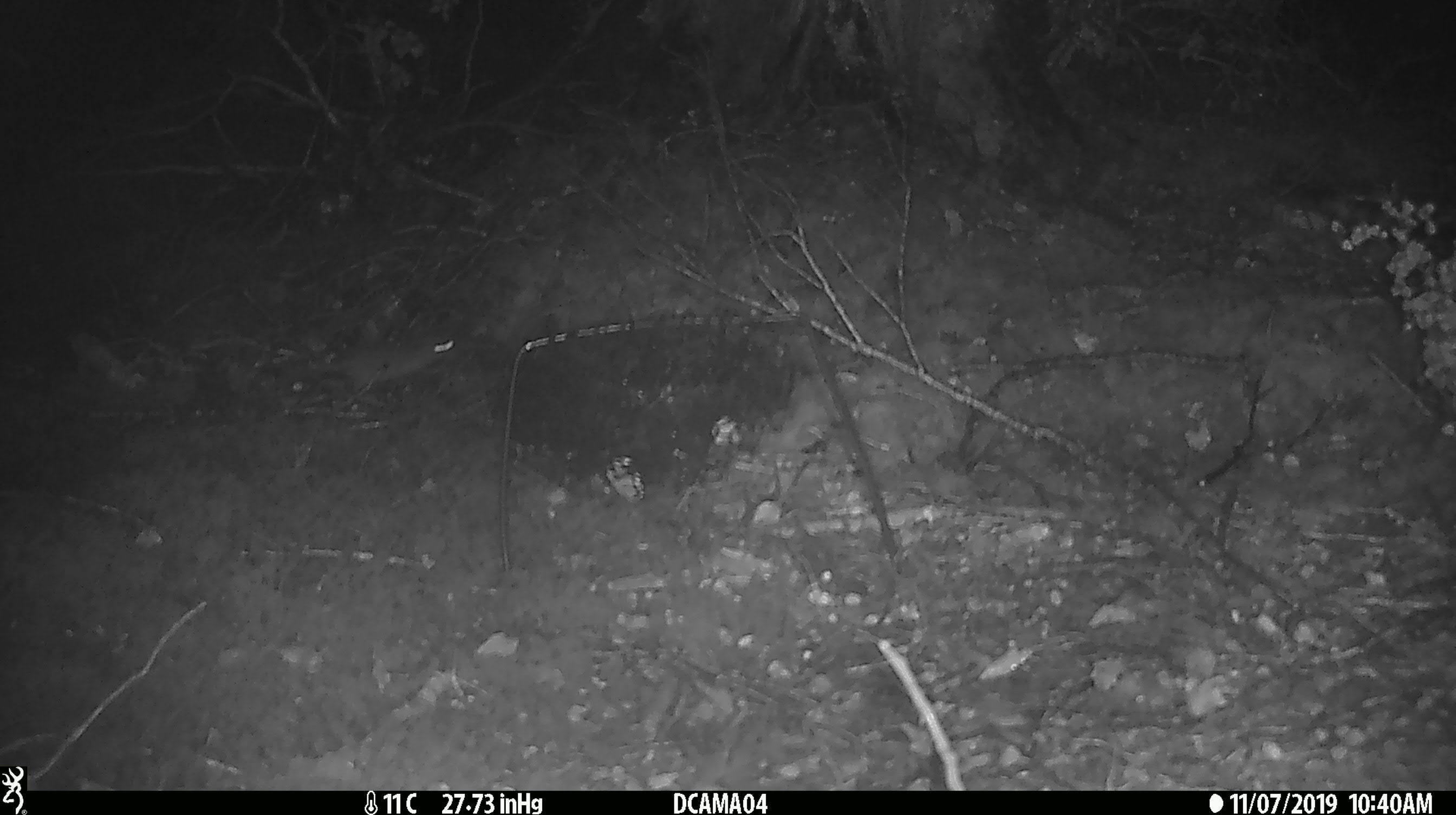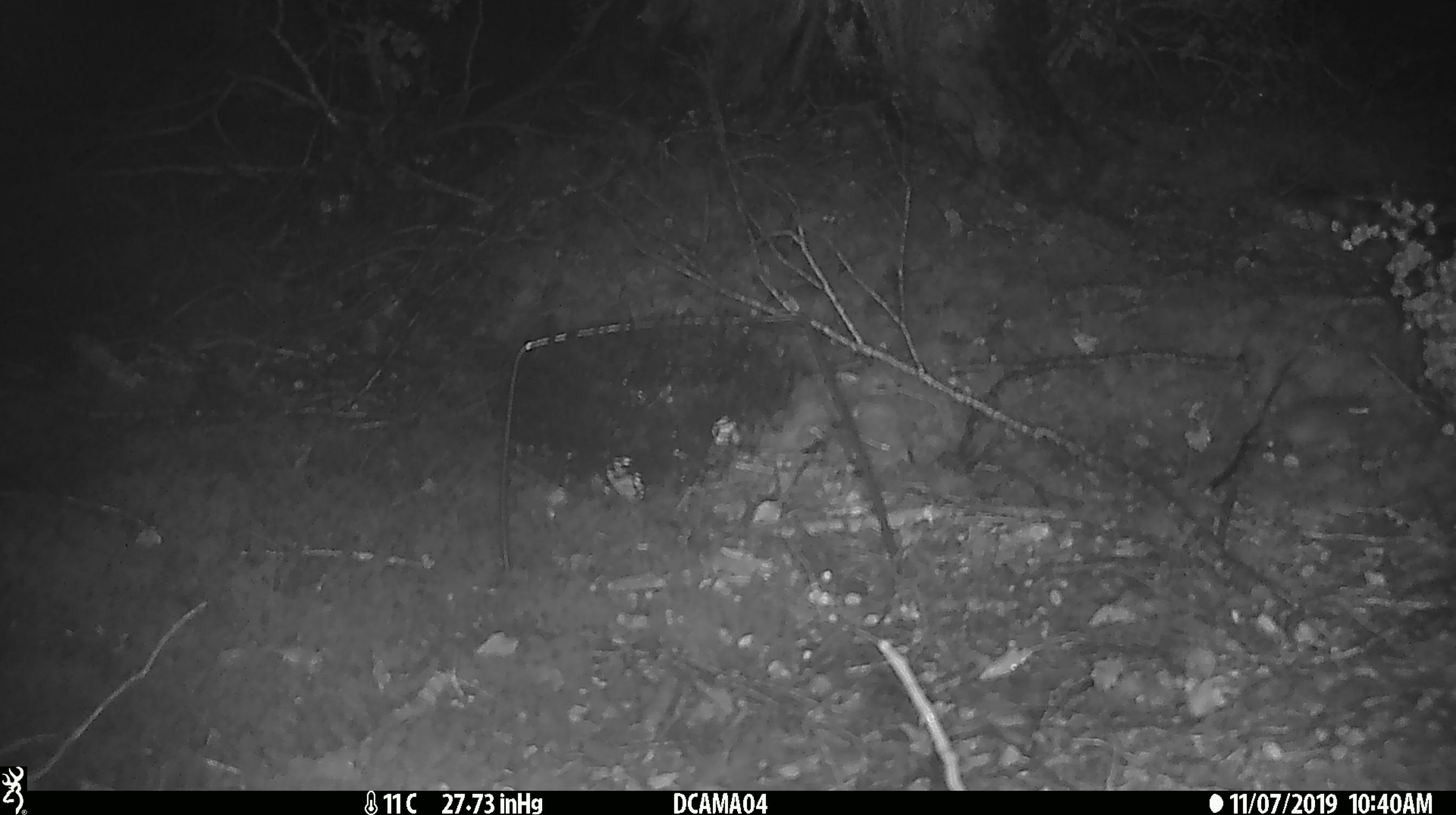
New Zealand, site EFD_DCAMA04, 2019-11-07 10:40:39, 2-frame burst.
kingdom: Animalia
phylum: Chordata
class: Mammalia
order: Rodentia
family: Muridae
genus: Mus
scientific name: Mus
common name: mouse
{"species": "mouse (Mus)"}